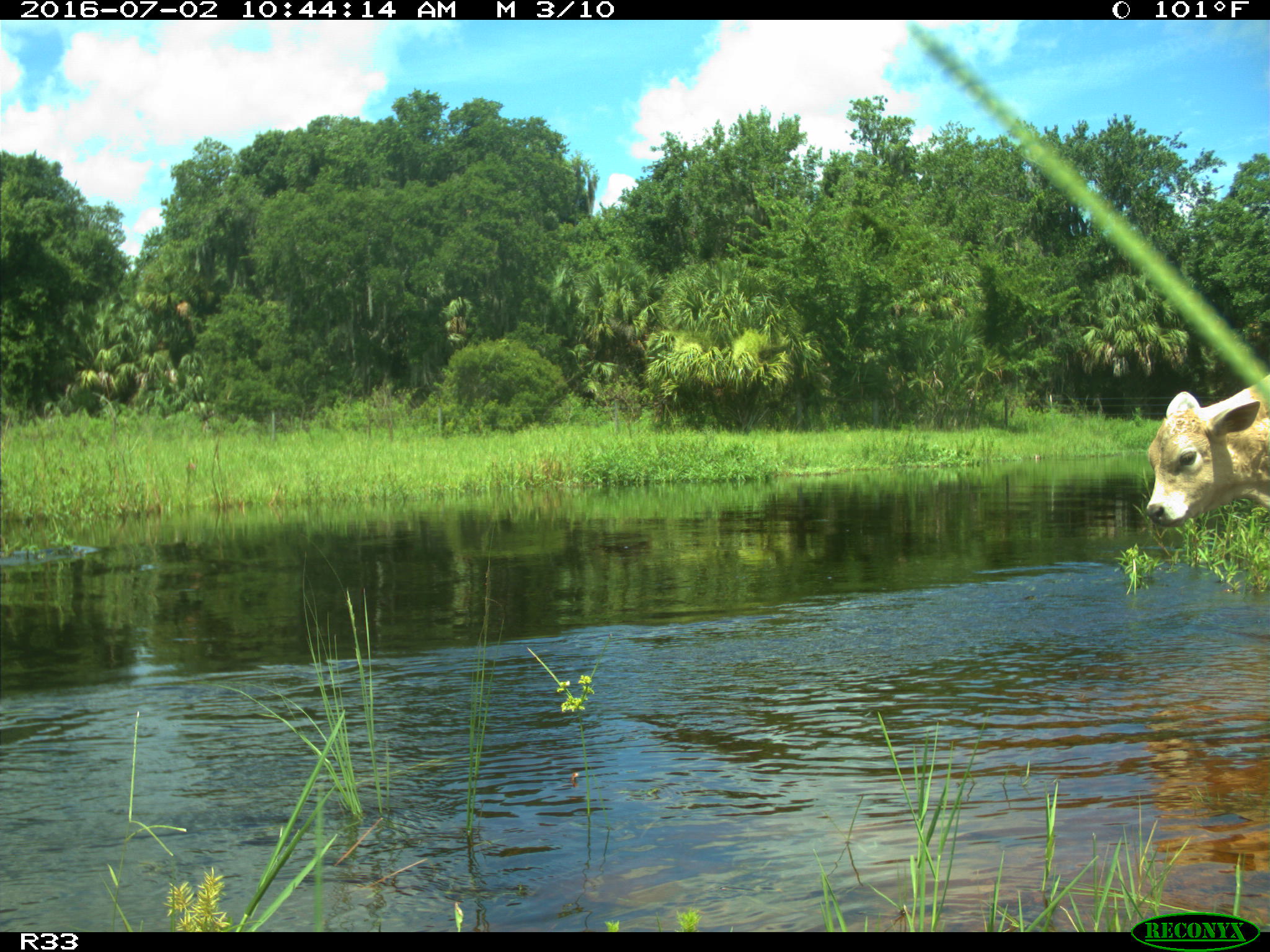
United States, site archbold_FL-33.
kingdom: Animalia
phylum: Chordata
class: Mammalia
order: Artiodactyla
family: Bovidae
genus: Bos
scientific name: Bos taurus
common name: domestic cow